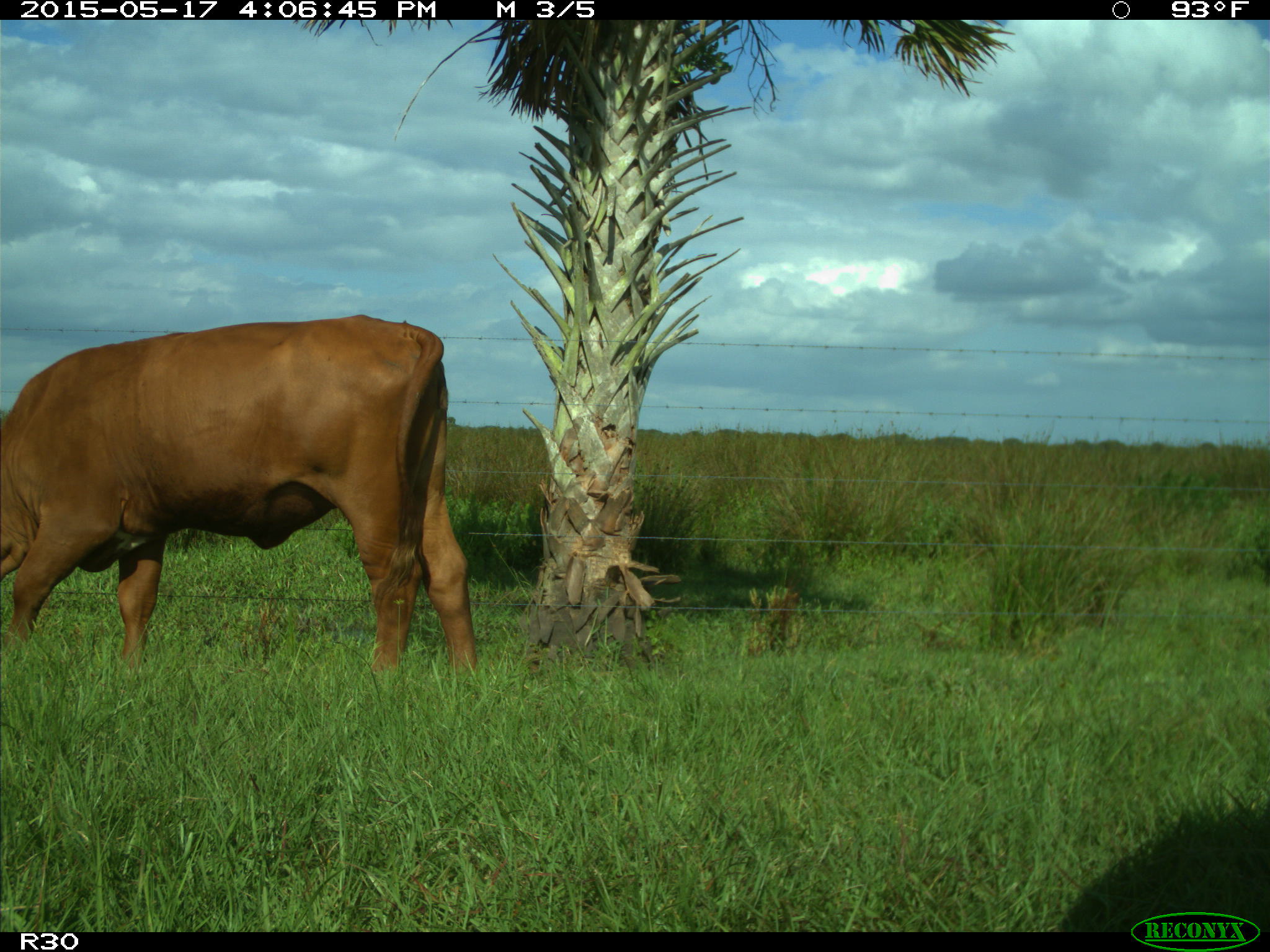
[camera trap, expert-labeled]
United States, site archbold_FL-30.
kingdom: Animalia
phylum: Chordata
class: Mammalia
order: Artiodactyla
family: Bovidae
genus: Bos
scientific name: Bos taurus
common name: domestic cow